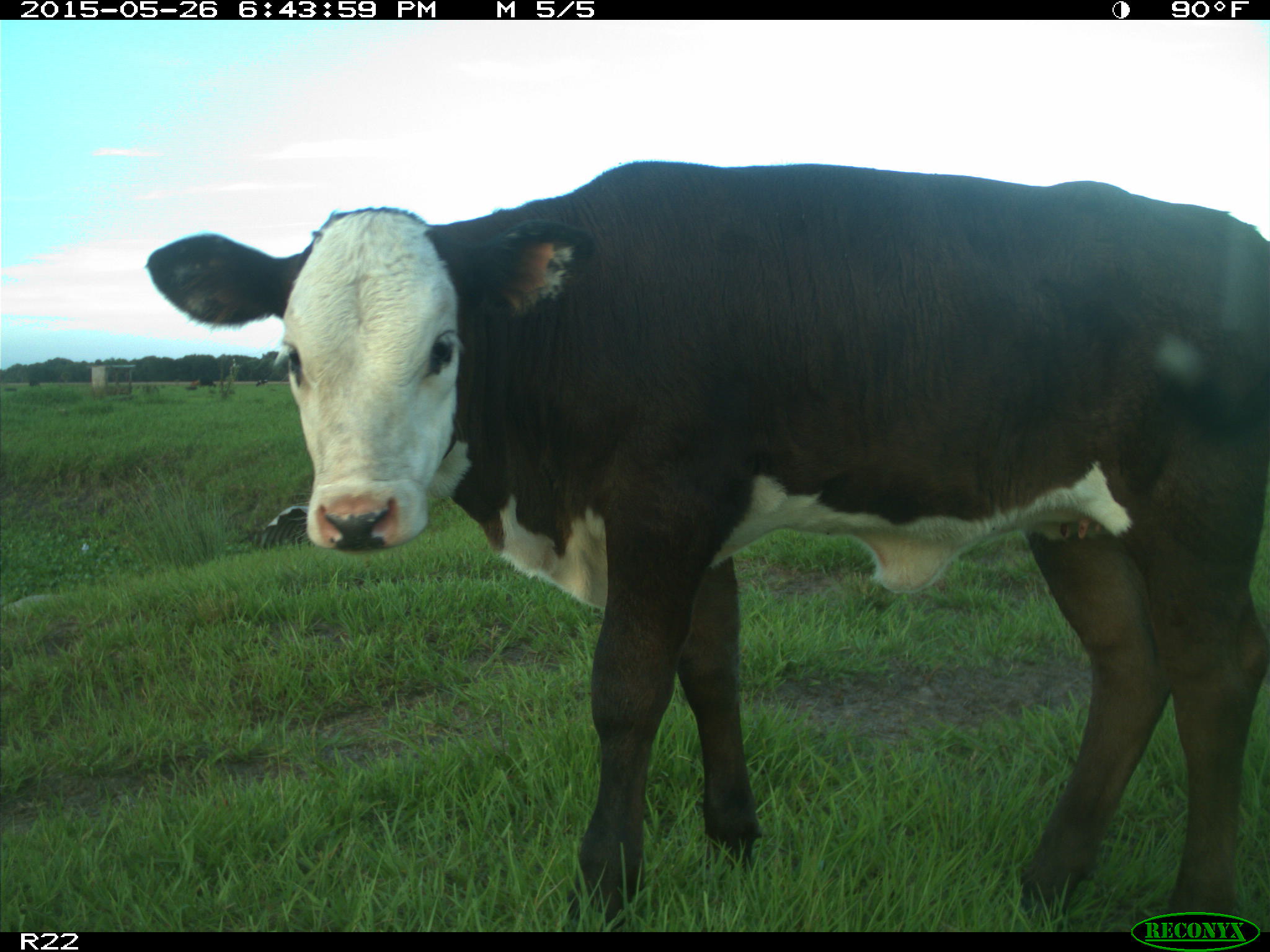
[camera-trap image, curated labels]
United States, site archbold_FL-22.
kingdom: Animalia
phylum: Chordata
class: Mammalia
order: Artiodactyla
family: Bovidae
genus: Bos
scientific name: Bos taurus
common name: domestic cow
Bos taurus (domestic cow).